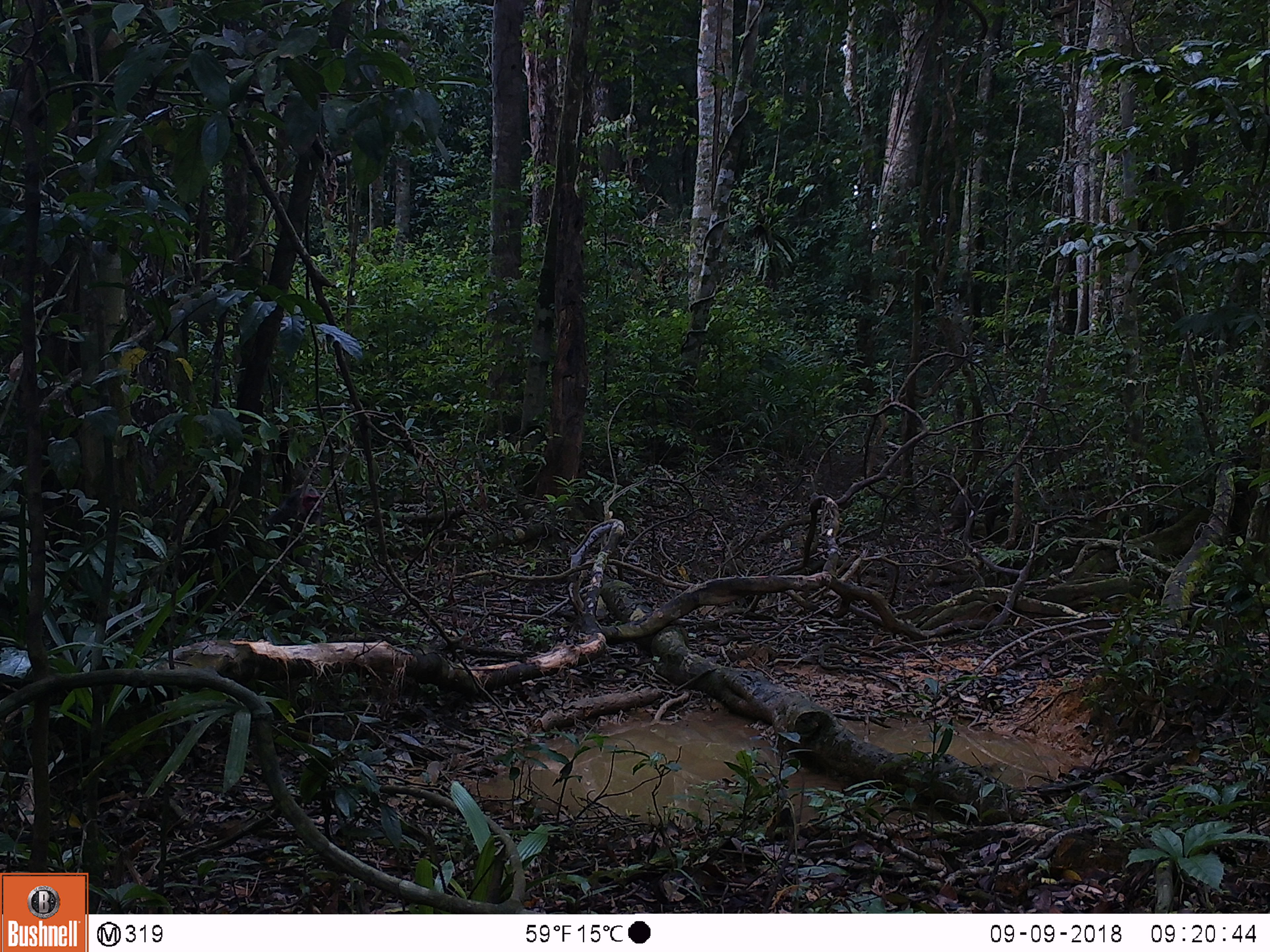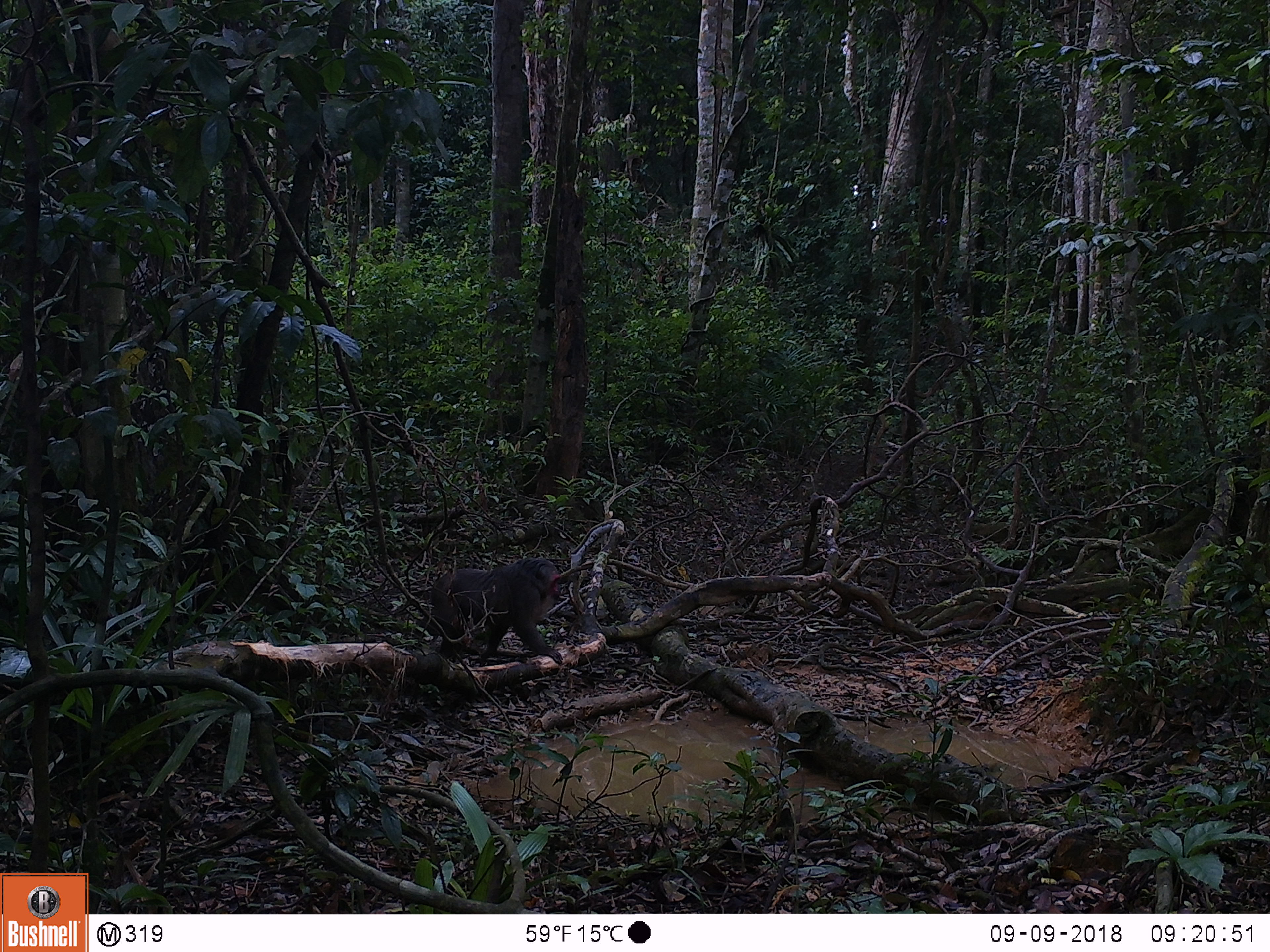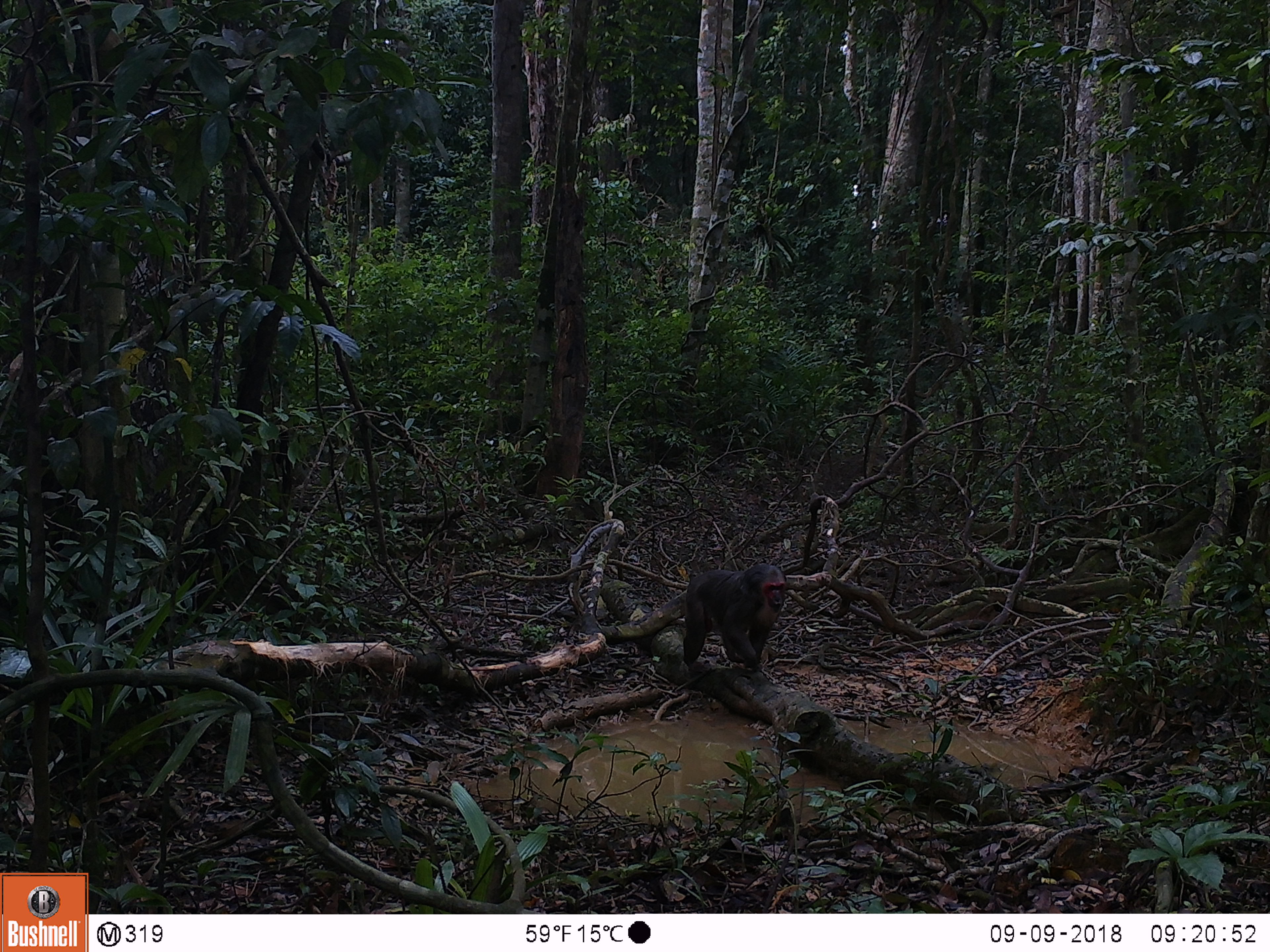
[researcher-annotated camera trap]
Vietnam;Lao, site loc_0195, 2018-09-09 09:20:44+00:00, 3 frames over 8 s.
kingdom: Animalia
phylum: Chordata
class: Mammalia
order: Primates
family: Cercopithecidae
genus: Macaca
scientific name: Macaca arctoides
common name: stump-tailed macaque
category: stump tailed macaque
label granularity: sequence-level